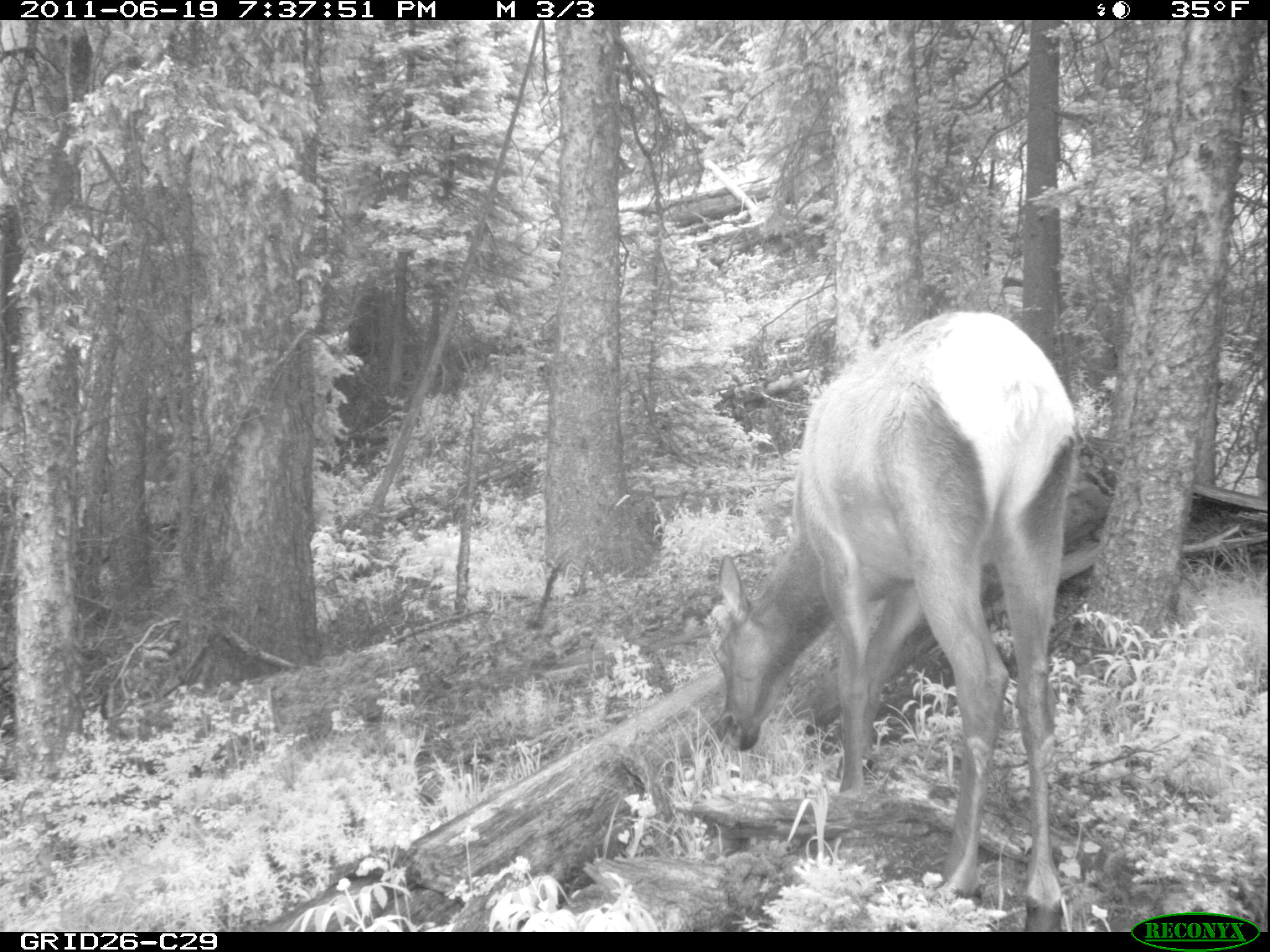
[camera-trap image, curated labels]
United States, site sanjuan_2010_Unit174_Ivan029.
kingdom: Animalia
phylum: Chordata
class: Mammalia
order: Artiodactyla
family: Cervidae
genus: Cervus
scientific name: Cervus elaphus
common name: red deer